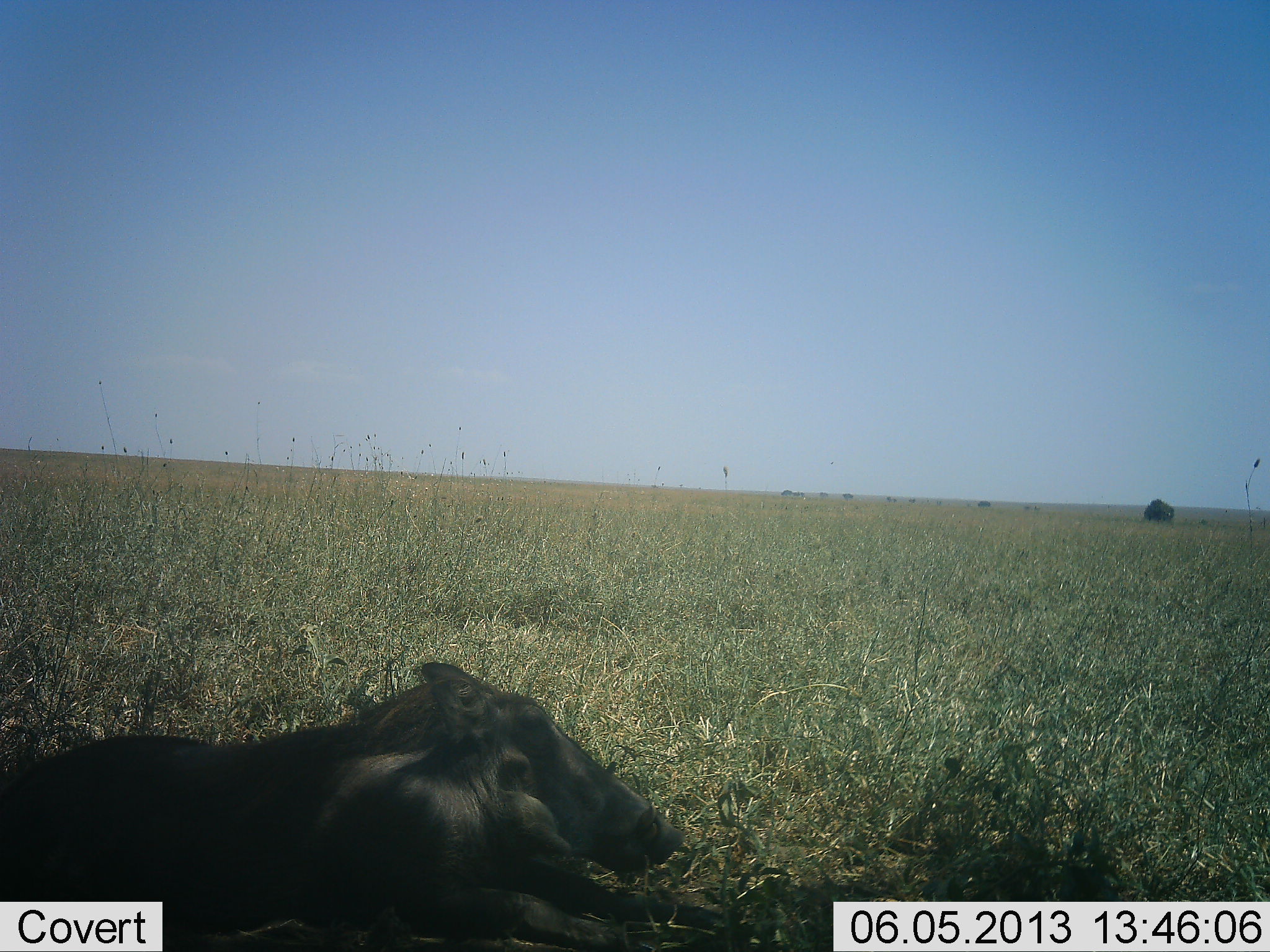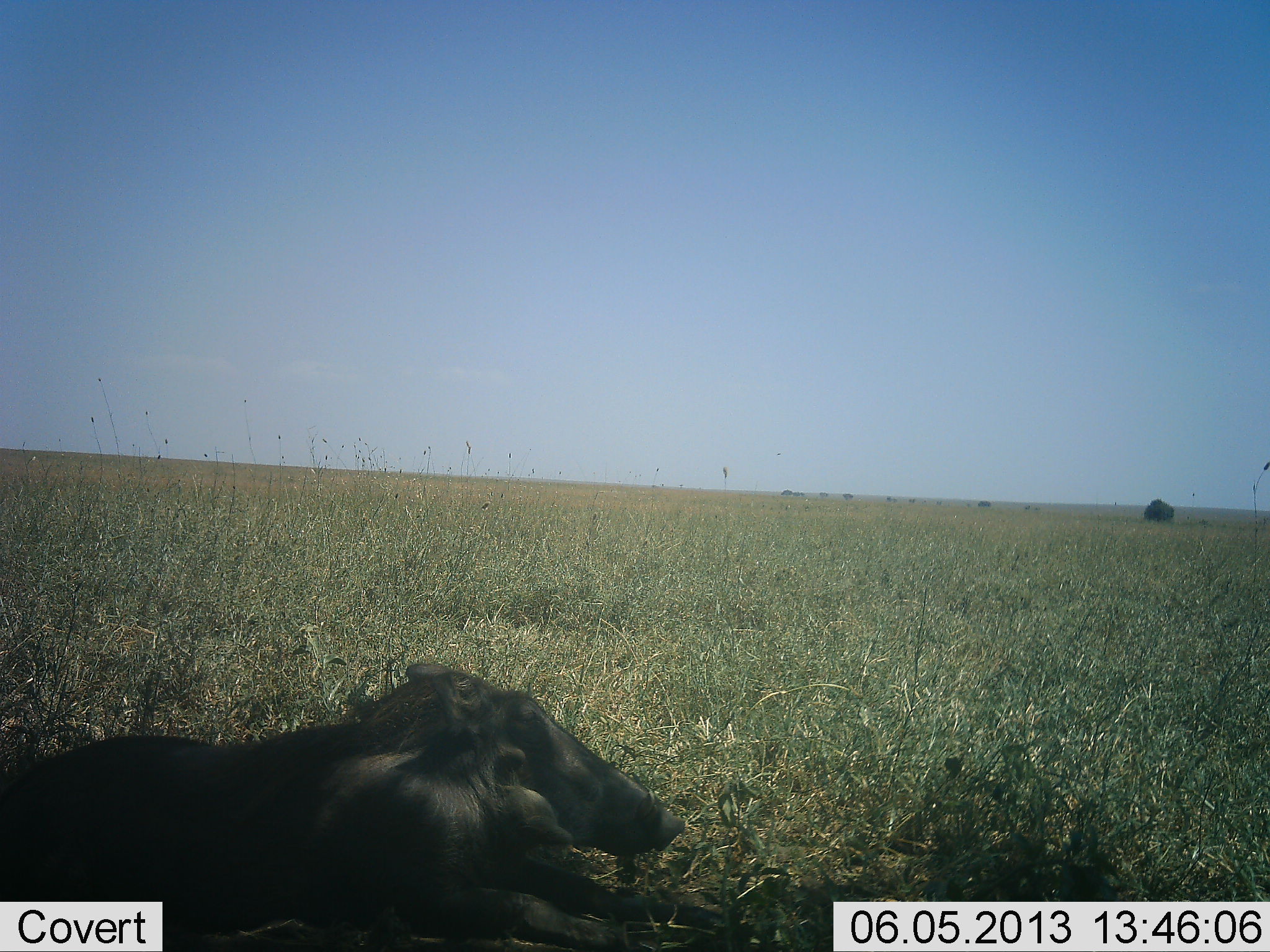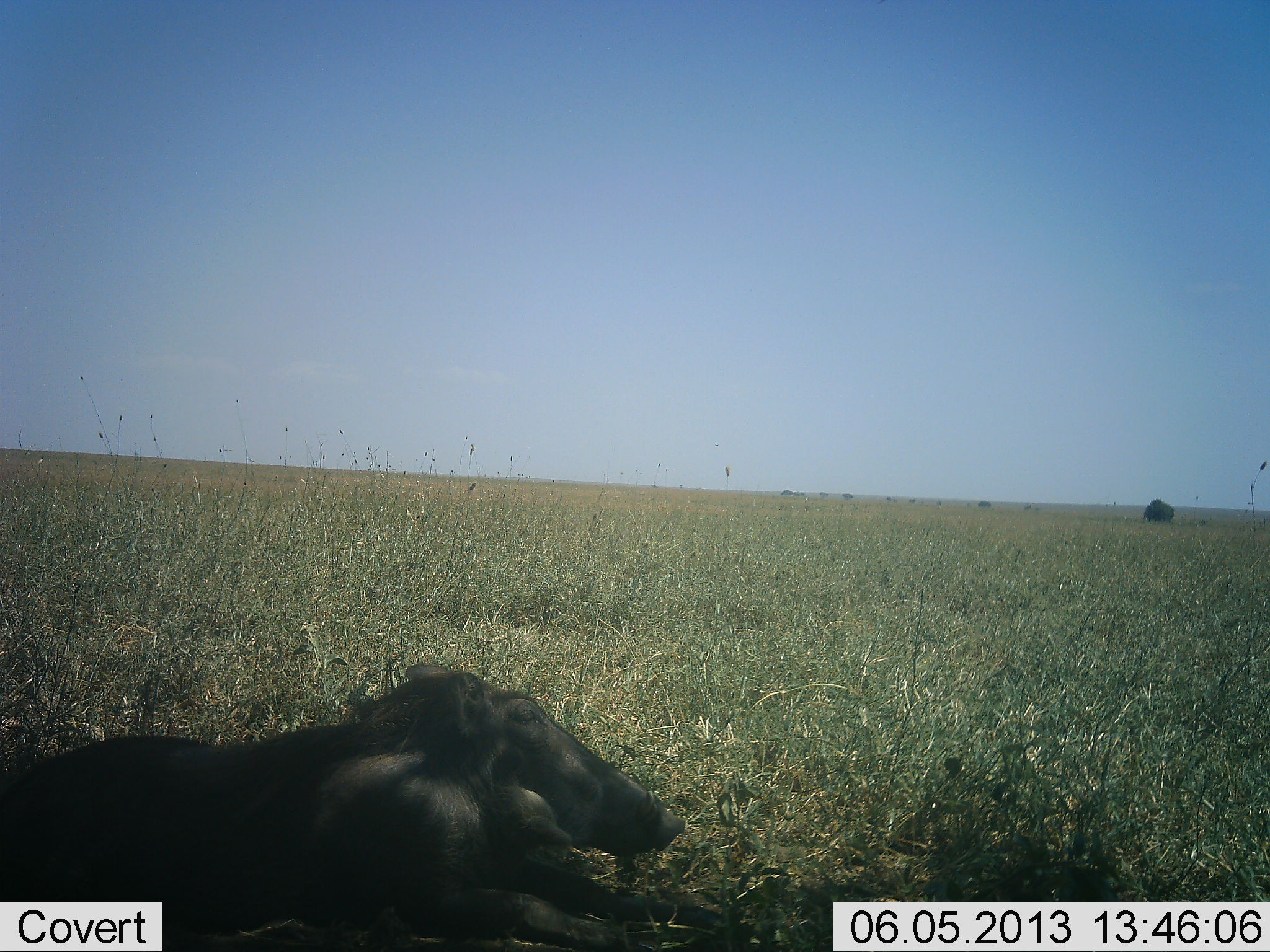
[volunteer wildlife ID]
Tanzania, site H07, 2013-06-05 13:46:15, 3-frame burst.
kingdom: Animalia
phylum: Chordata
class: Mammalia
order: Artiodactyla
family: Suidae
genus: Phacochoerus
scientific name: Phacochoerus africanus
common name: warthog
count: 1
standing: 28%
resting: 72%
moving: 0%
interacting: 0%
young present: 0%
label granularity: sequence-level